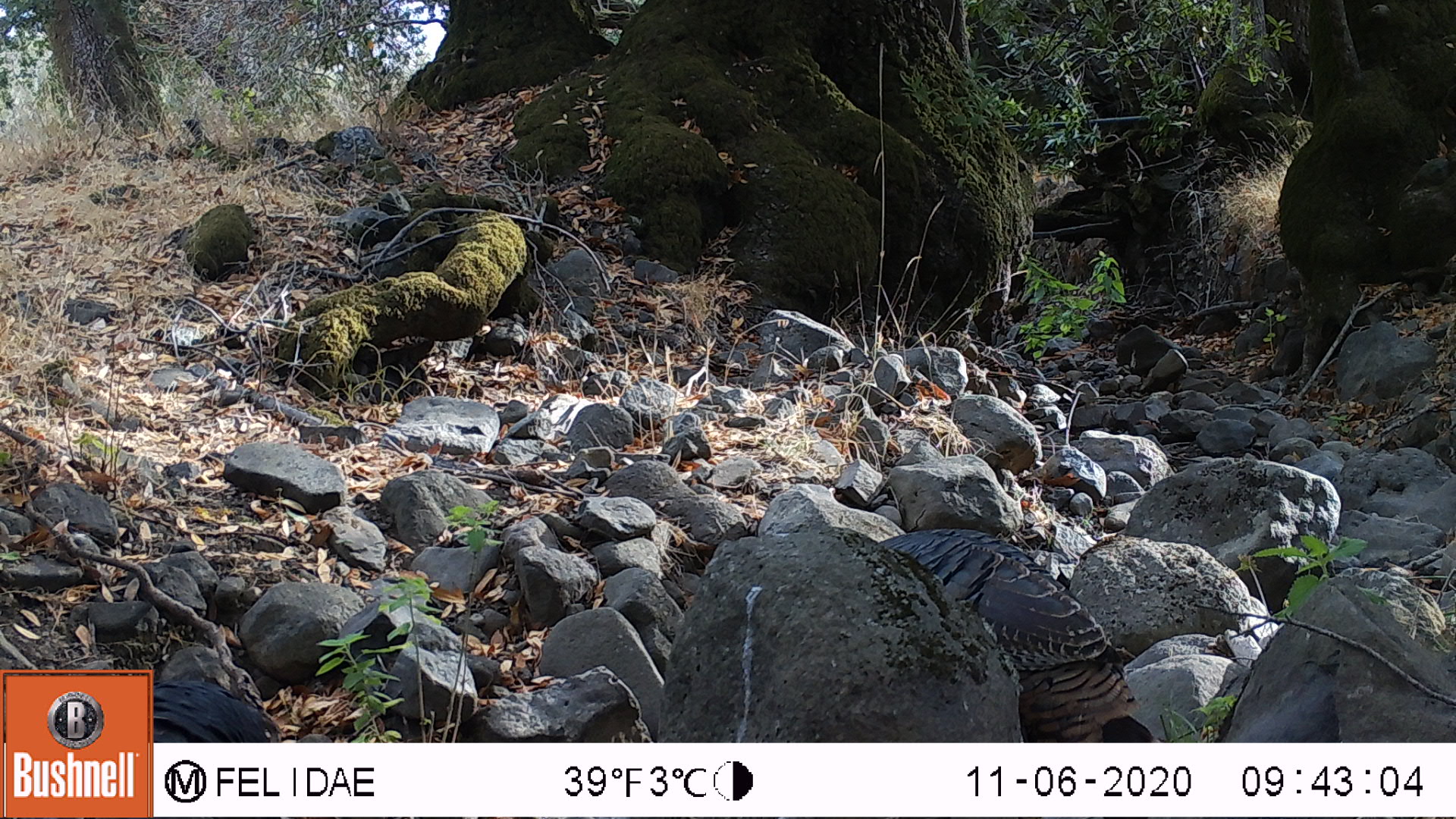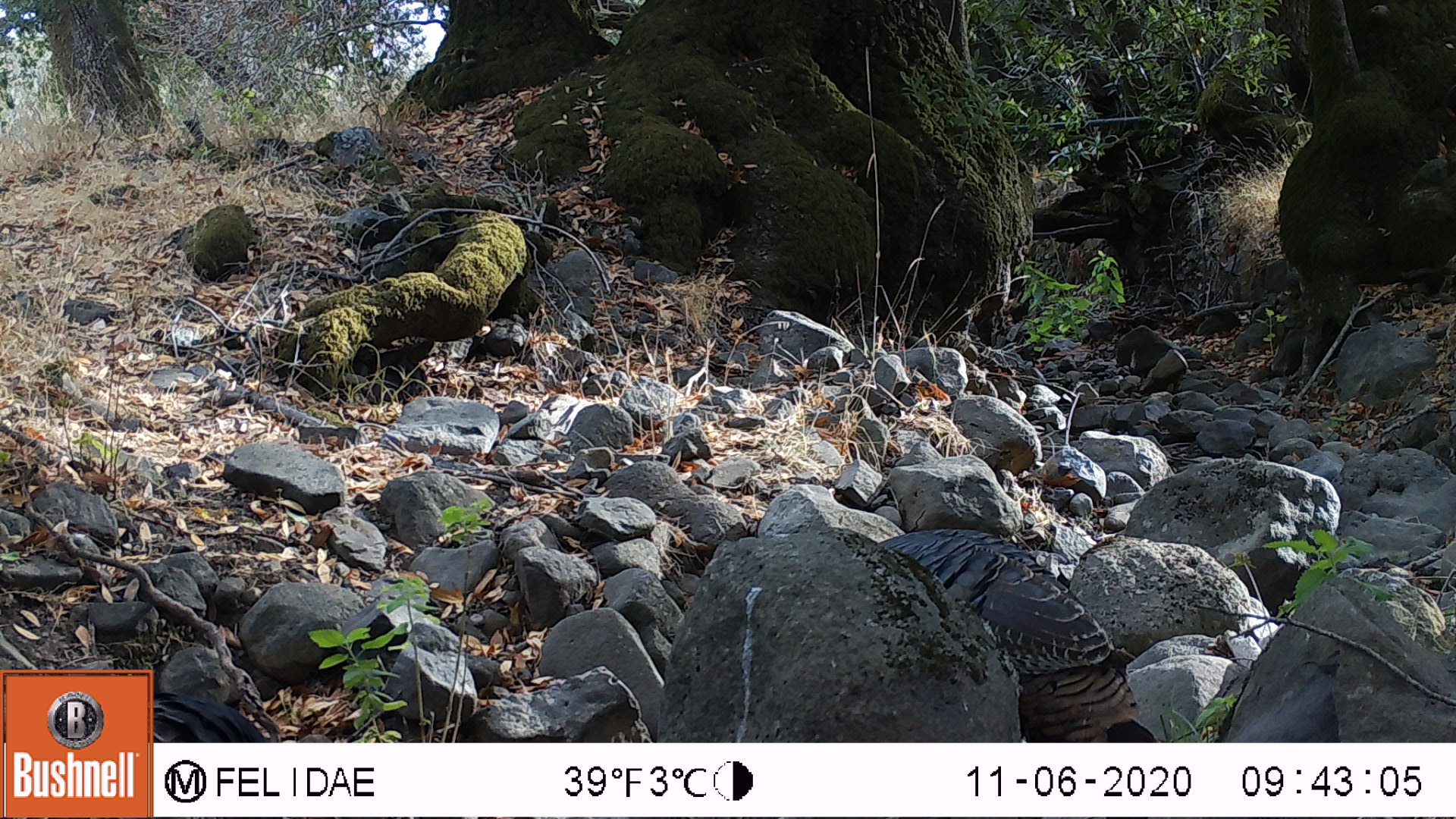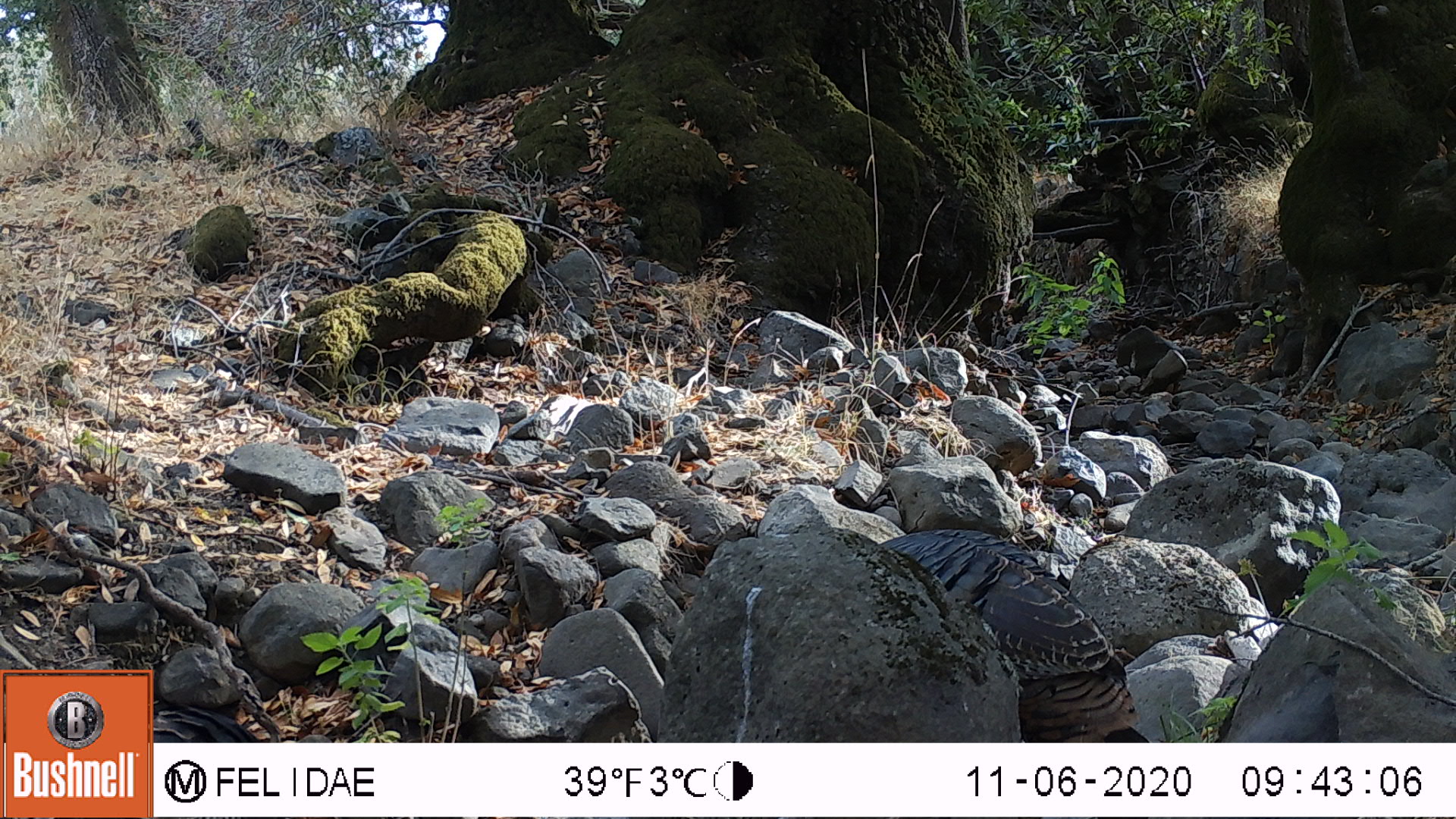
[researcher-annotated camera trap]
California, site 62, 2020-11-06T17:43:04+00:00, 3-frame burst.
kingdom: Animalia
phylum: Chordata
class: Aves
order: Galliformes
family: Phasianidae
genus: Meleagris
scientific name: Meleagris gallopavo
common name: turkey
Turkey (Meleagris gallopavo).